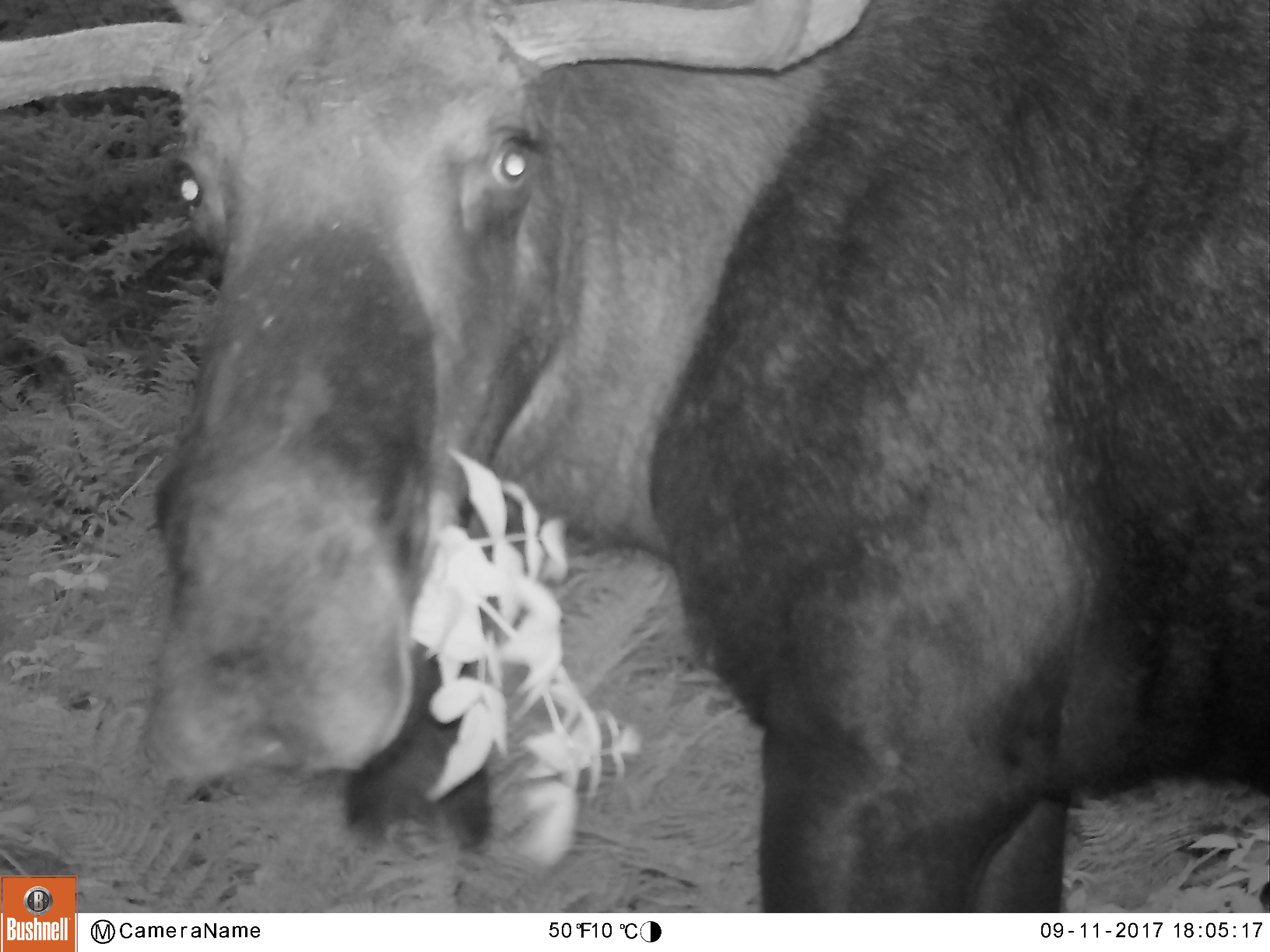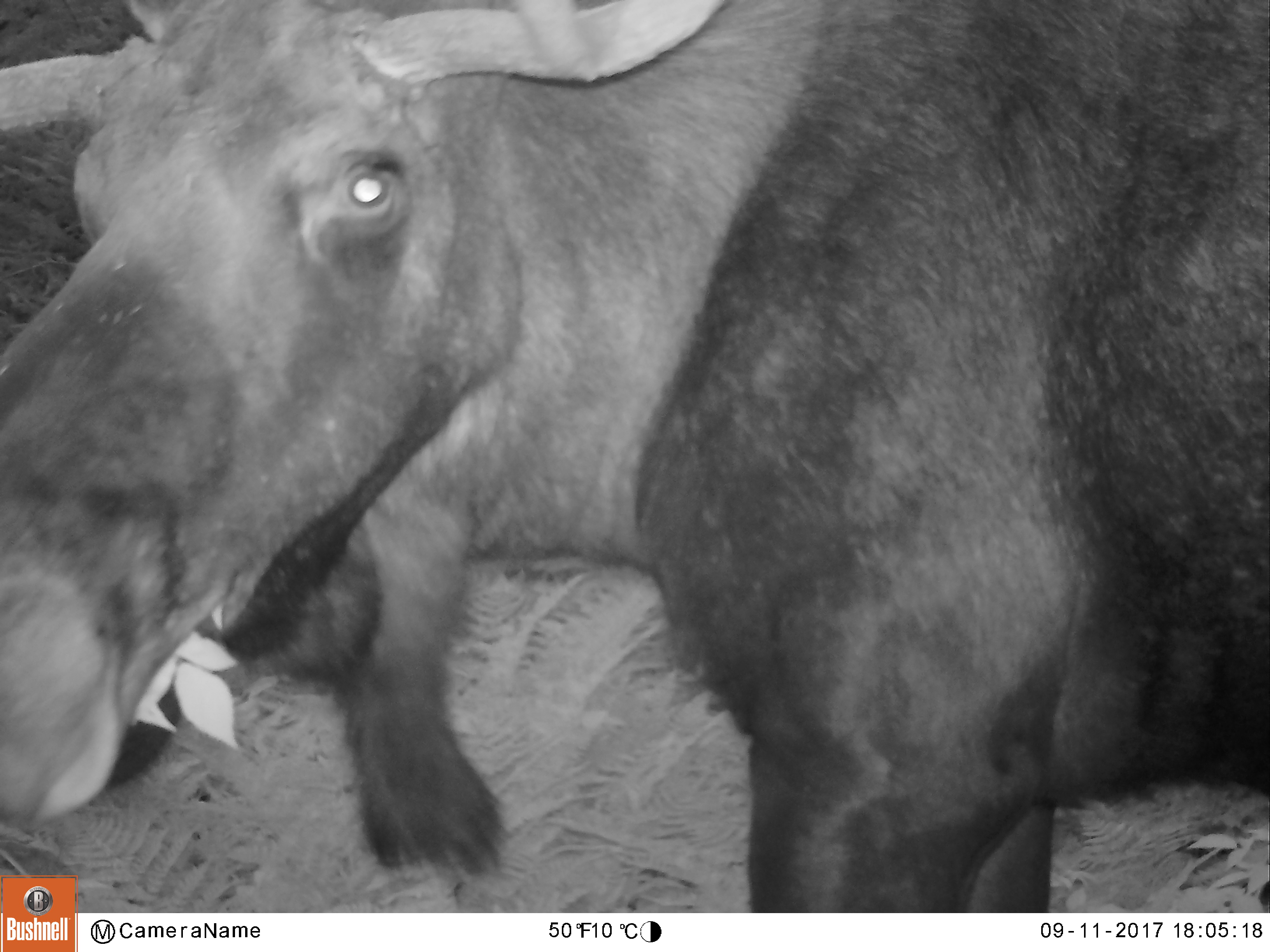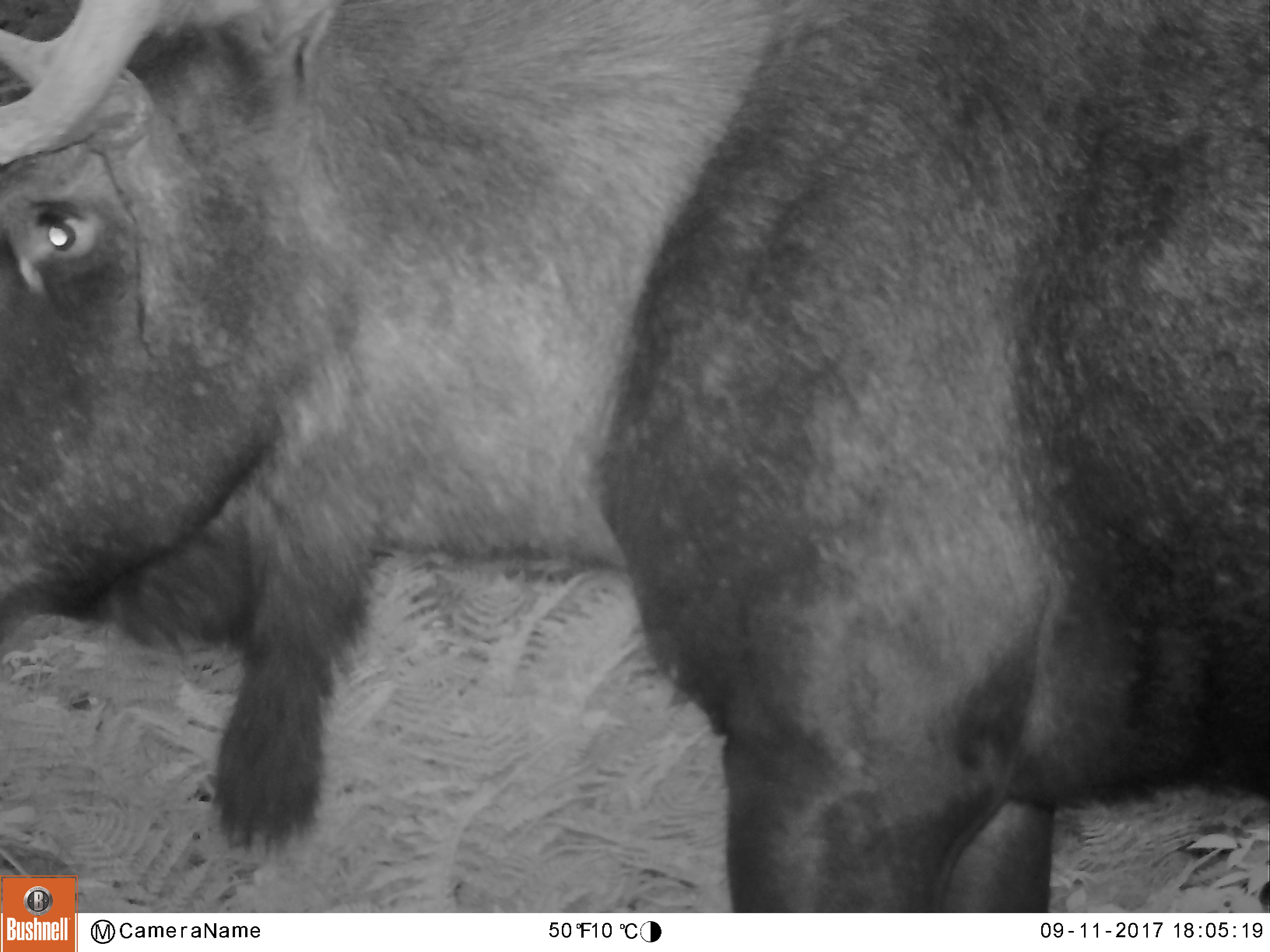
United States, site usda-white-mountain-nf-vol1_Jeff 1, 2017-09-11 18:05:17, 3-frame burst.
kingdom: Animalia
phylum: Chordata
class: Mammalia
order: Artiodactyla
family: Cervidae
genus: Alces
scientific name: Alces alces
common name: moose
Moose (Alces alces).